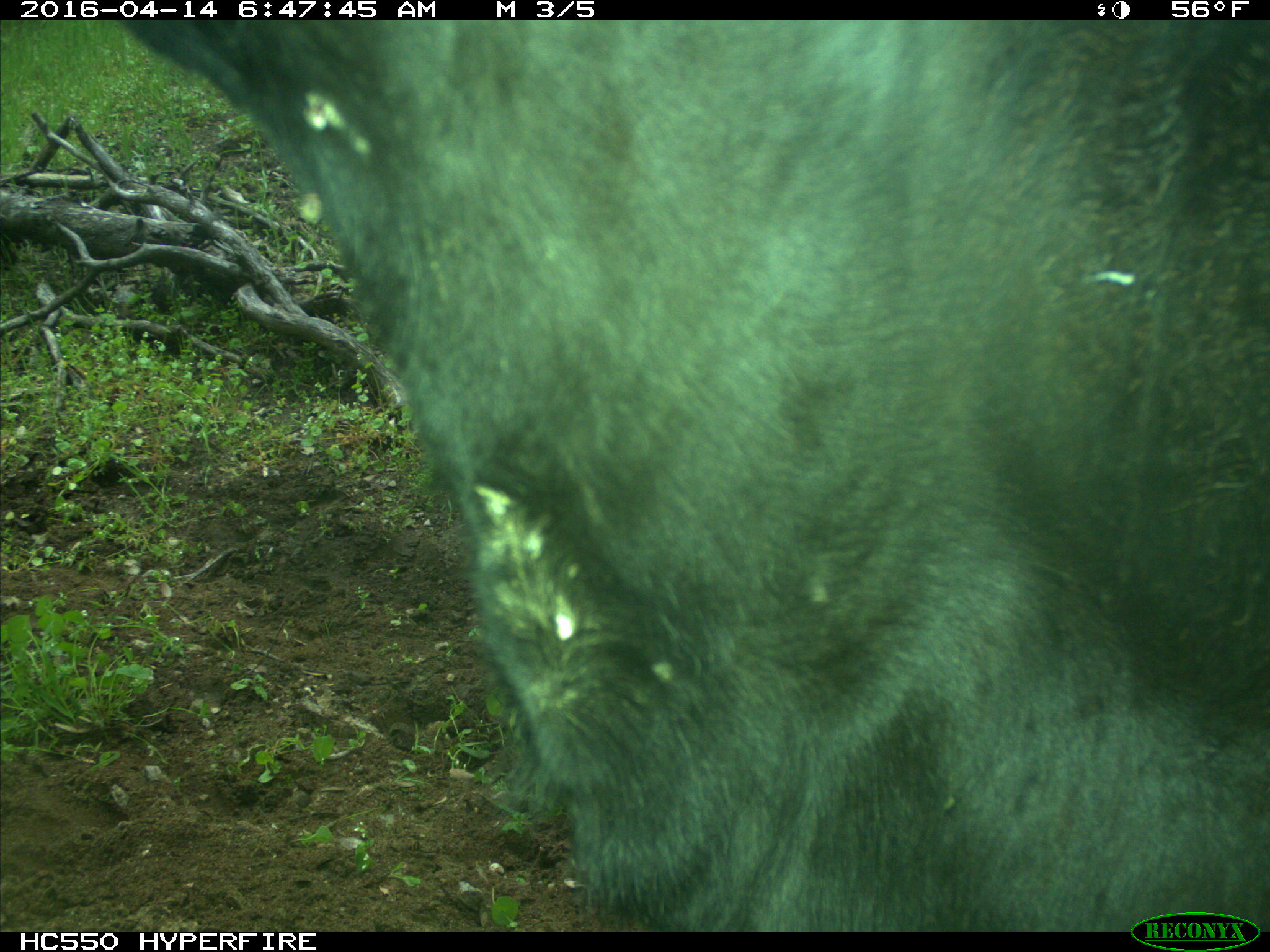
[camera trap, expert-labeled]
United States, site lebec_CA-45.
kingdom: Animalia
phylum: Chordata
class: Mammalia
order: Artiodactyla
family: Bovidae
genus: Bos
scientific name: Bos taurus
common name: domestic cow